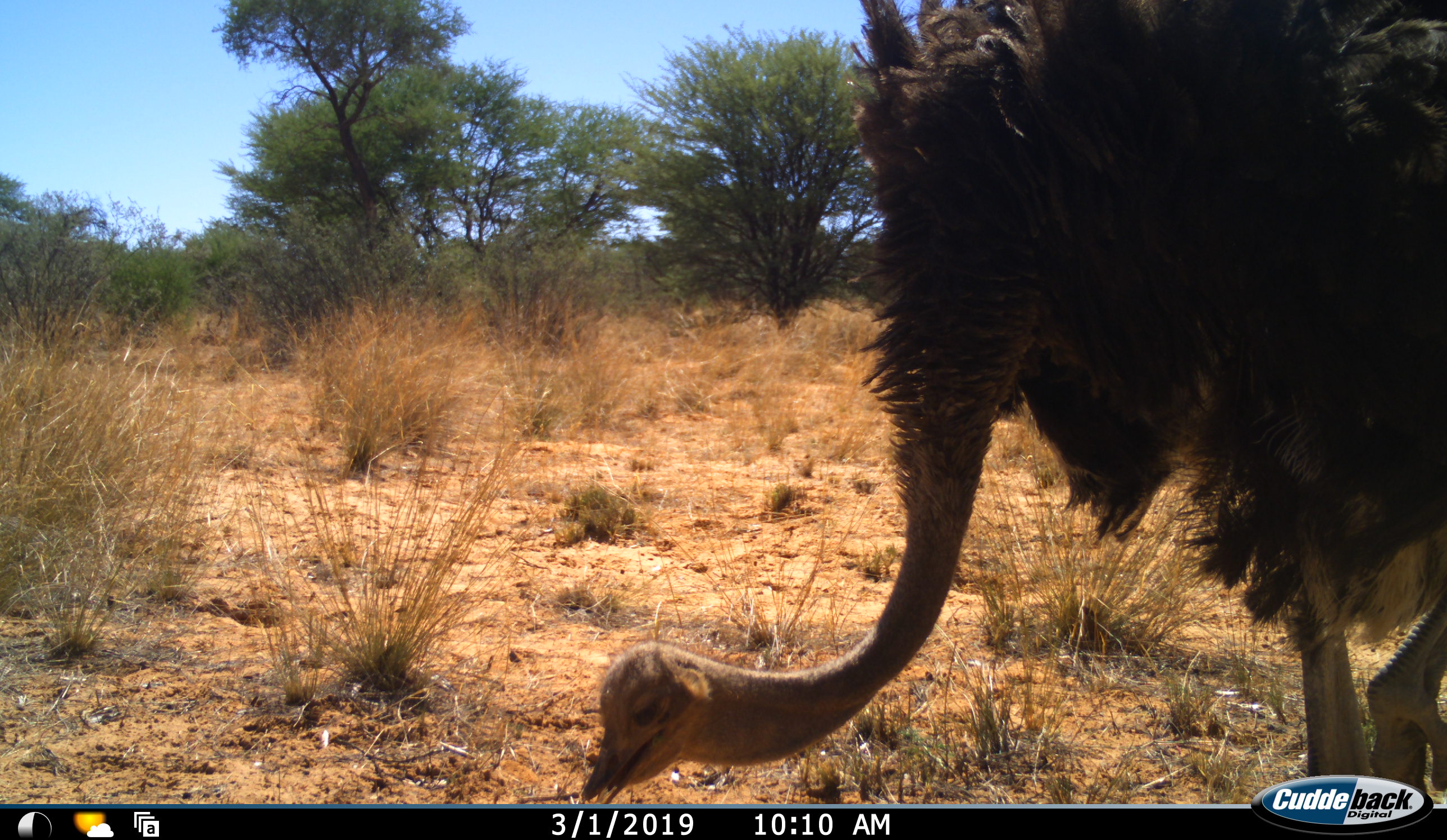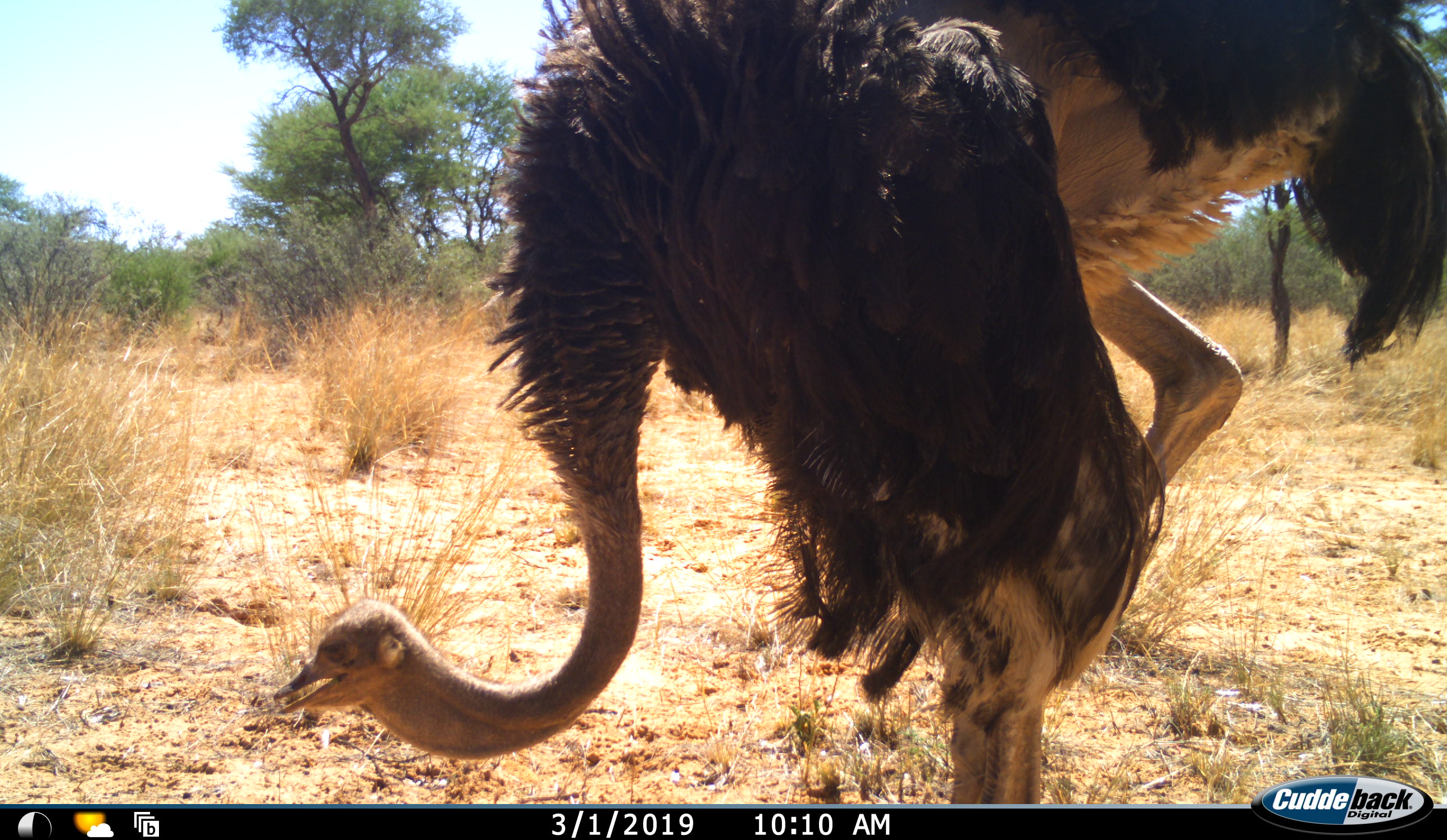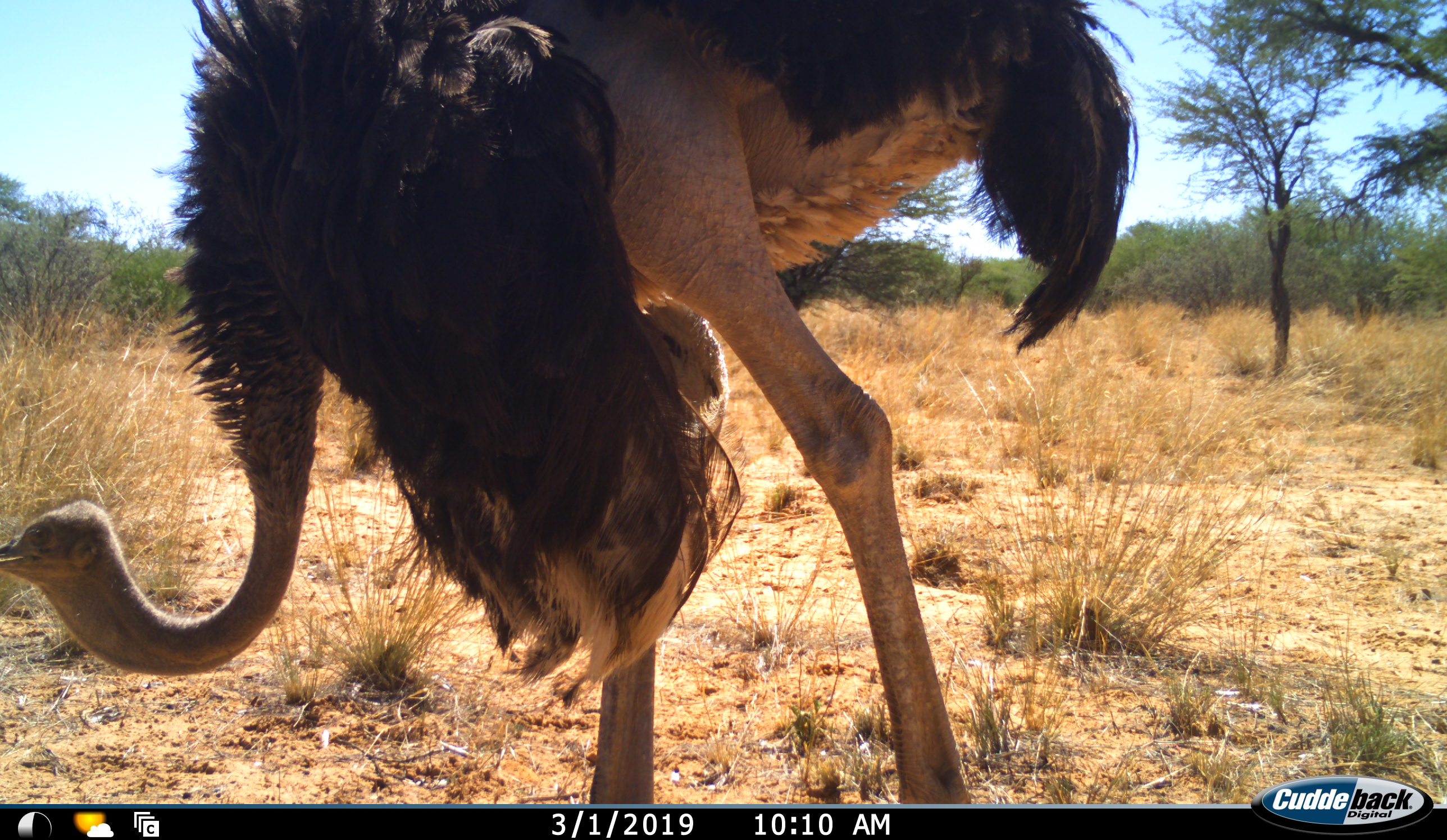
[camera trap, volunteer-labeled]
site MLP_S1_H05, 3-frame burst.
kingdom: Animalia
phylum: Chordata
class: Aves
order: Struthioniformes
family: Struthionidae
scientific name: Struthionidae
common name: ostrich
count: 1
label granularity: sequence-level